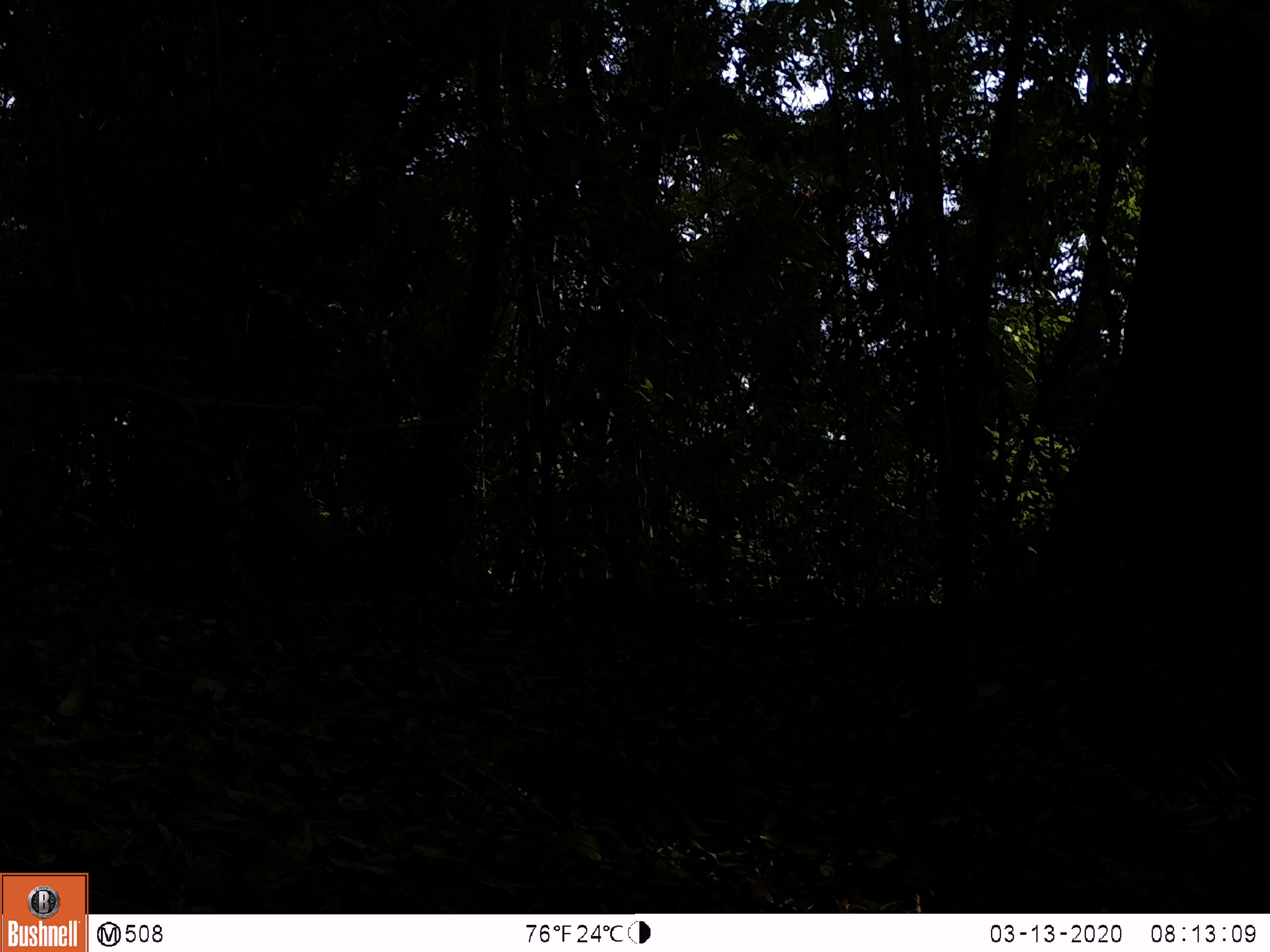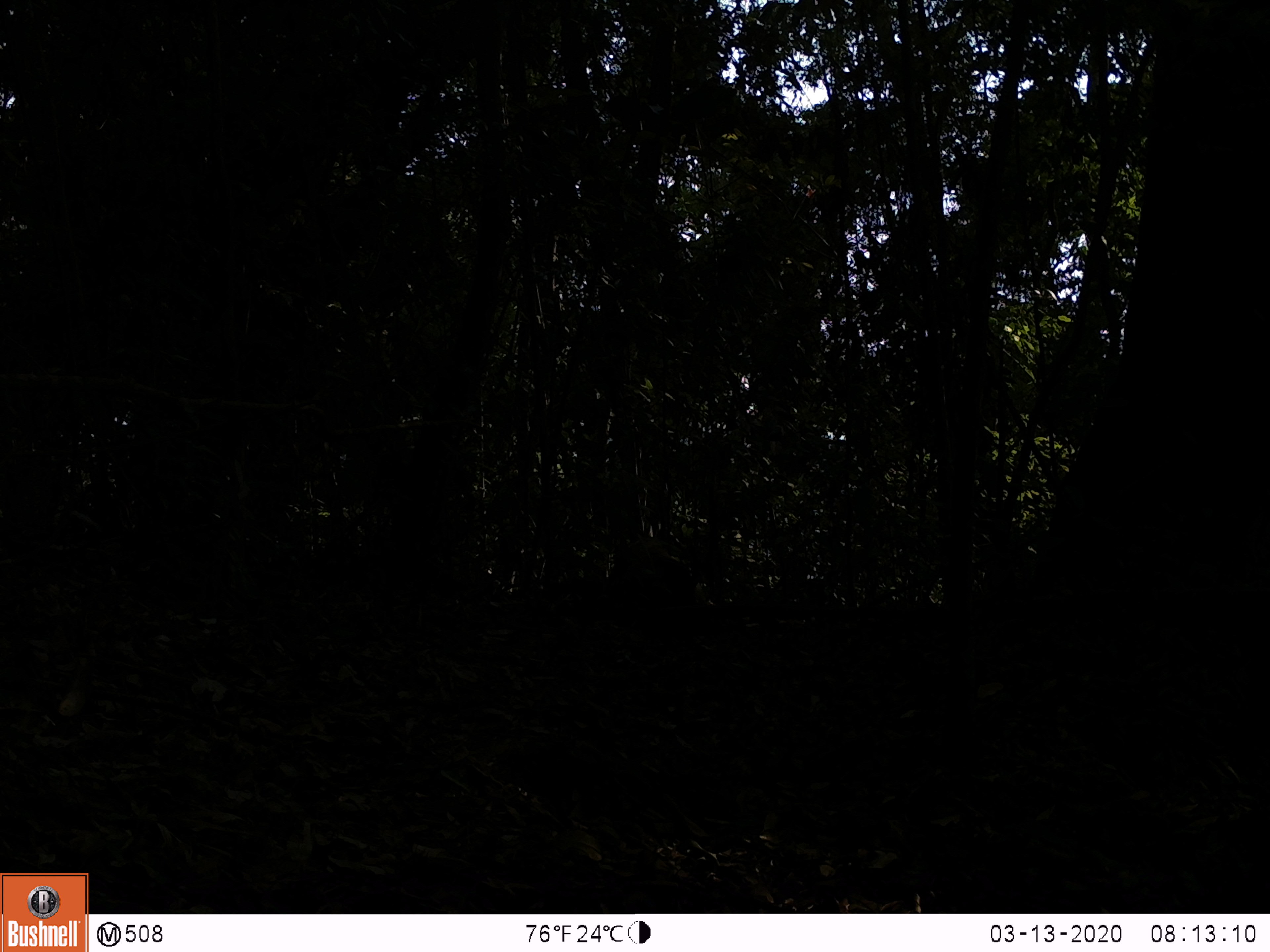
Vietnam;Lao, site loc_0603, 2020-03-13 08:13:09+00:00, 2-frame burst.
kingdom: Animalia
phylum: Chordata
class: Mammalia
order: Carnivora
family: Mustelidae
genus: Martes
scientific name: Martes flavigula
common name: yellow-throated marten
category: yellow throated marten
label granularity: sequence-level